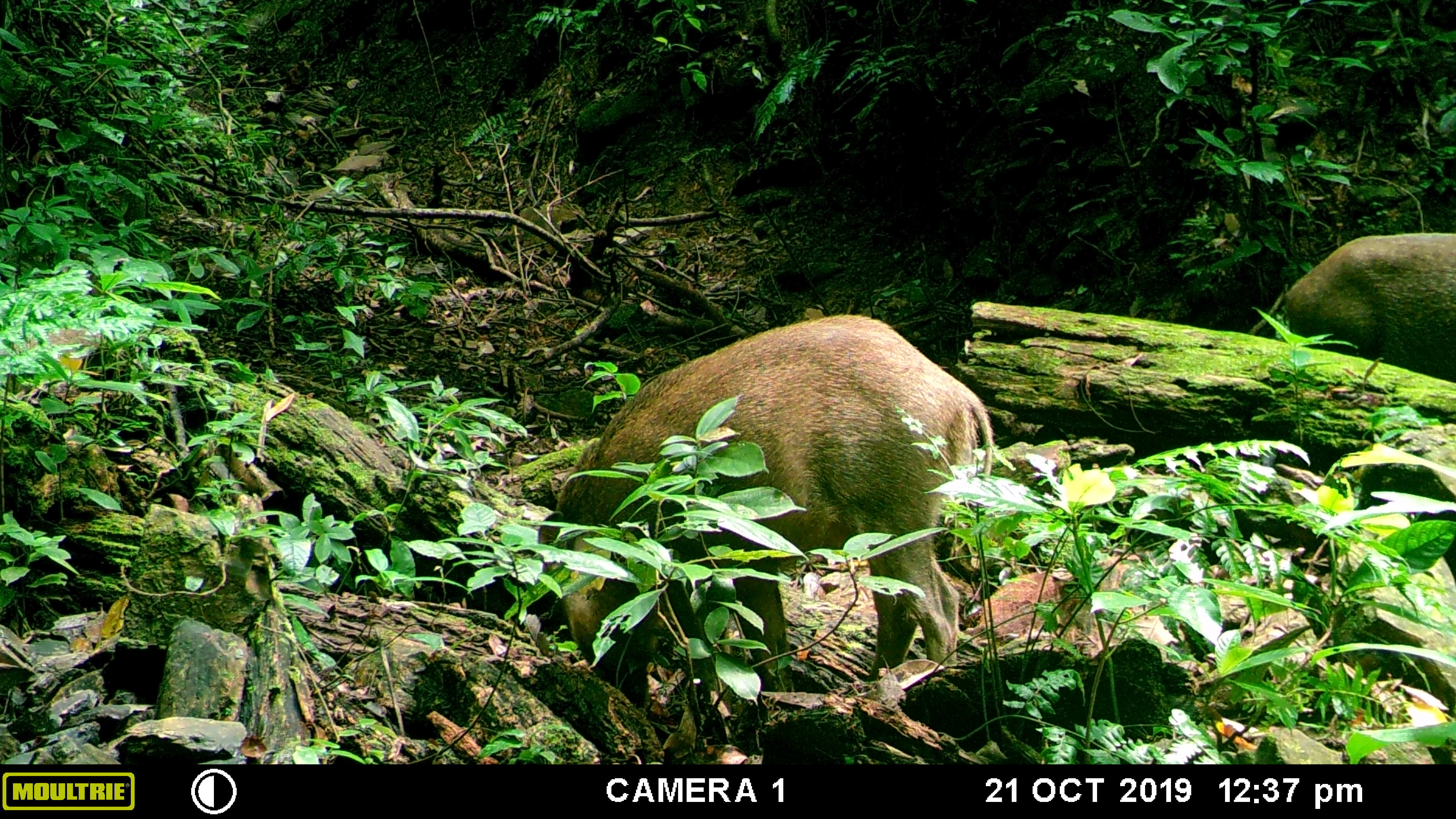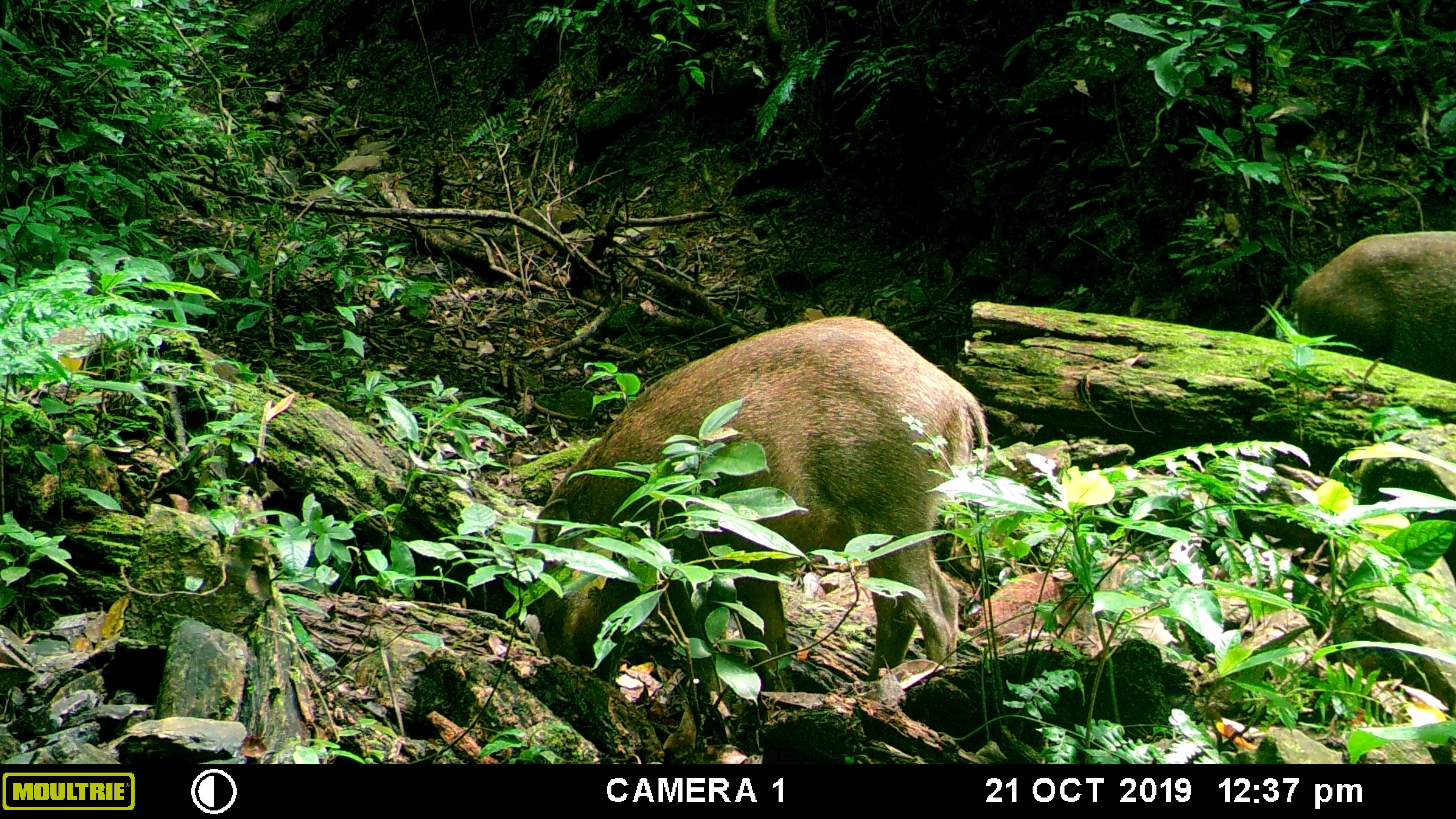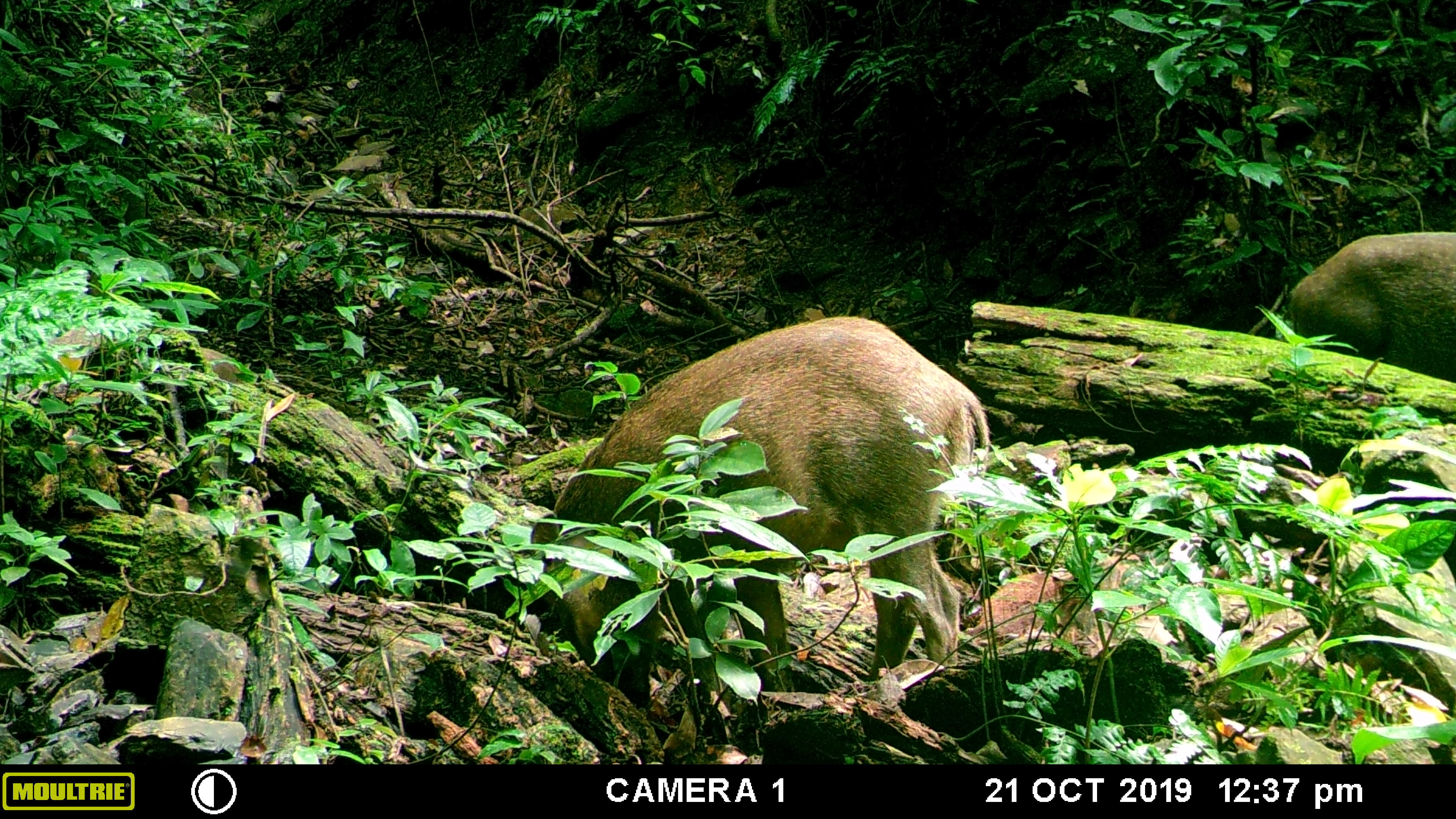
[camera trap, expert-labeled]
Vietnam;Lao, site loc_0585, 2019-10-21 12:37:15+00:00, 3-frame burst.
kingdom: Animalia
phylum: Chordata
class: Mammalia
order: Artiodactyla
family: Suidae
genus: Sus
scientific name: Sus scrofa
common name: eurasian wild pig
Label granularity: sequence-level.